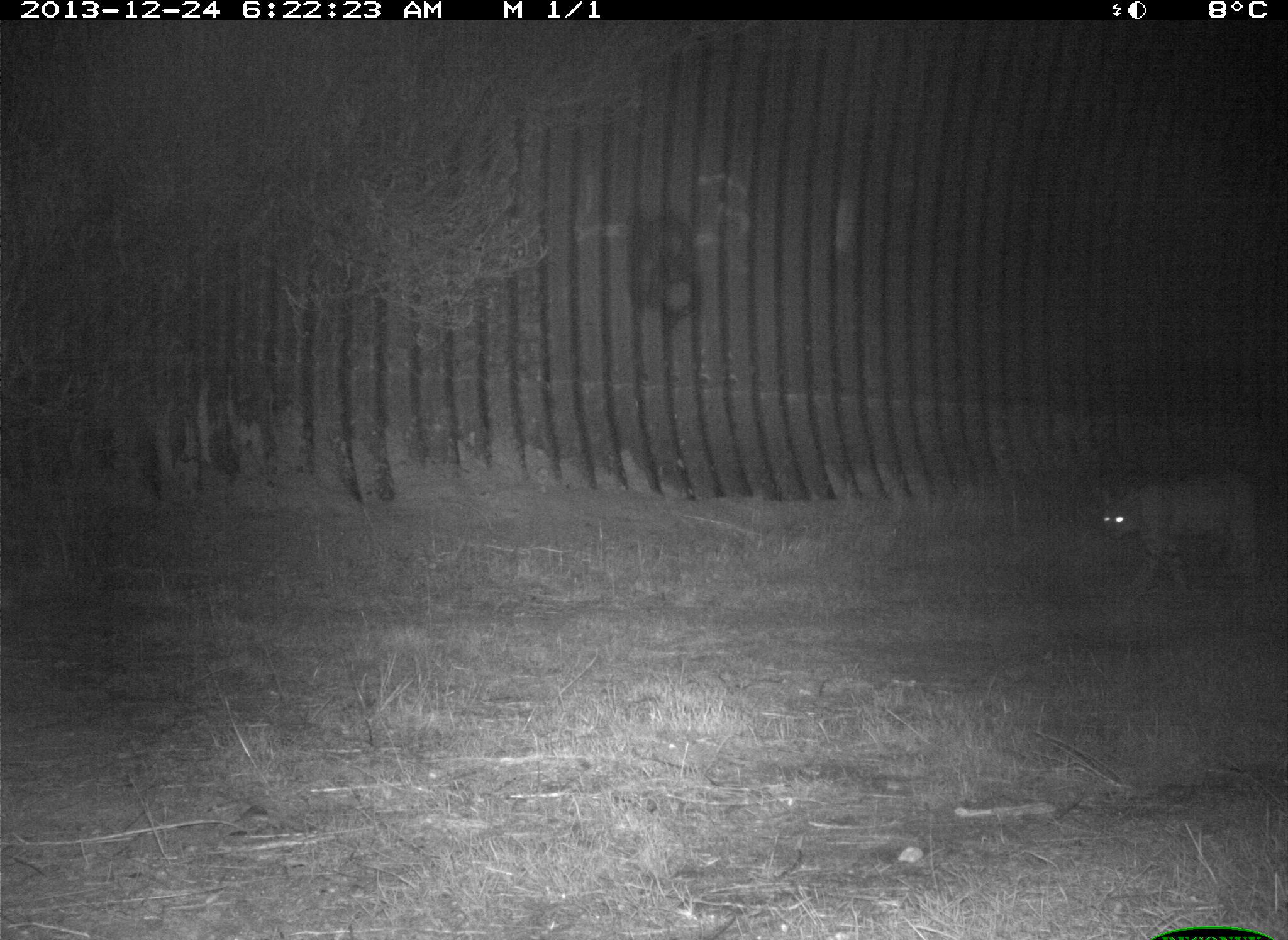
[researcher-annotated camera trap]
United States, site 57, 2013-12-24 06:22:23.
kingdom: Animalia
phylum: Chordata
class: Mammalia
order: Carnivora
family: Felidae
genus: Lynx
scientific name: Lynx rufus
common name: bobcat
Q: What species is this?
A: Bobcat (Lynx rufus).